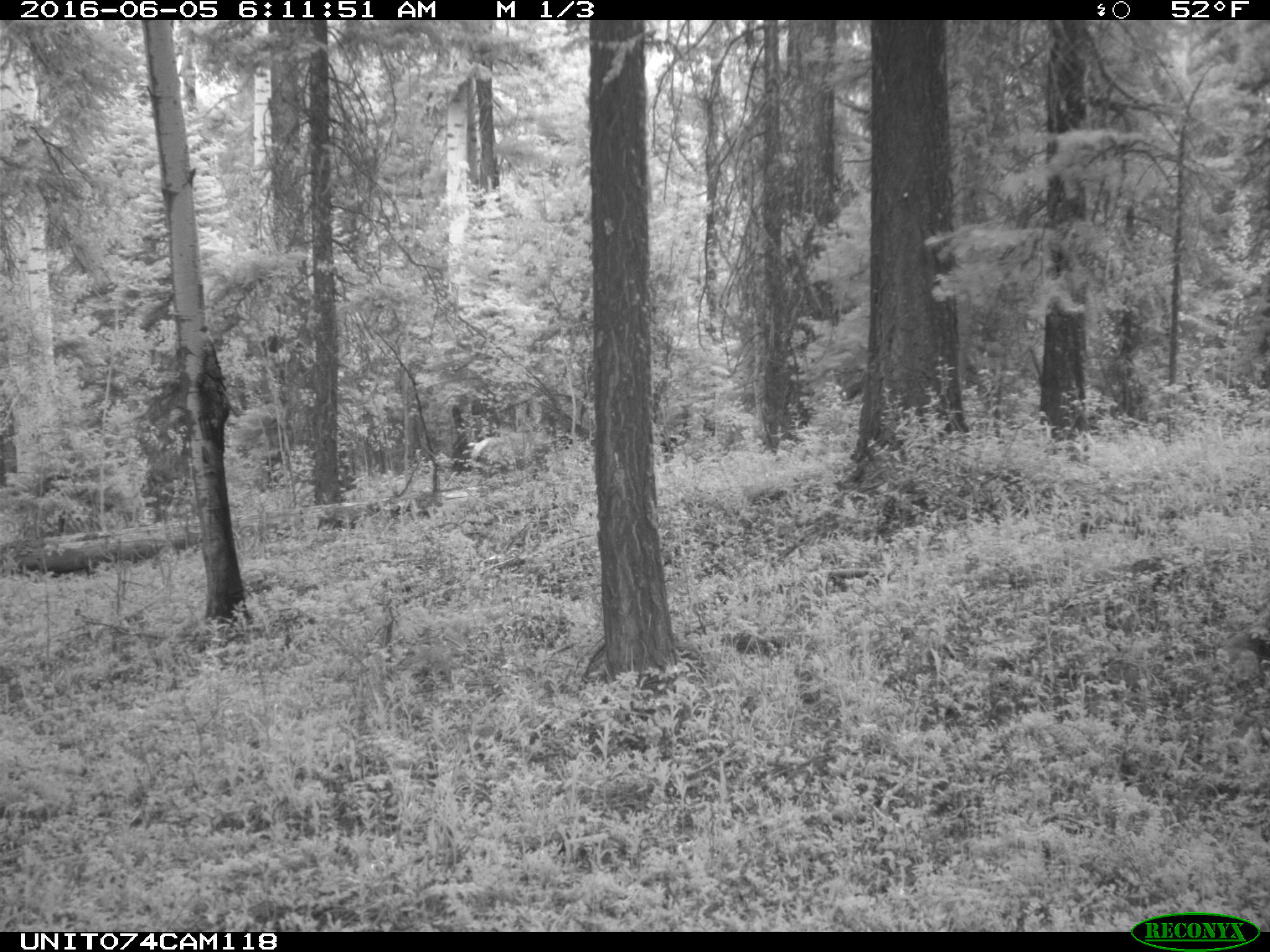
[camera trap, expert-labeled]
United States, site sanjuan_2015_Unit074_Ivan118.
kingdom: Animalia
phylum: Chordata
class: Mammalia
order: Artiodactyla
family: Cervidae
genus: Cervus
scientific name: Cervus elaphus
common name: red deer